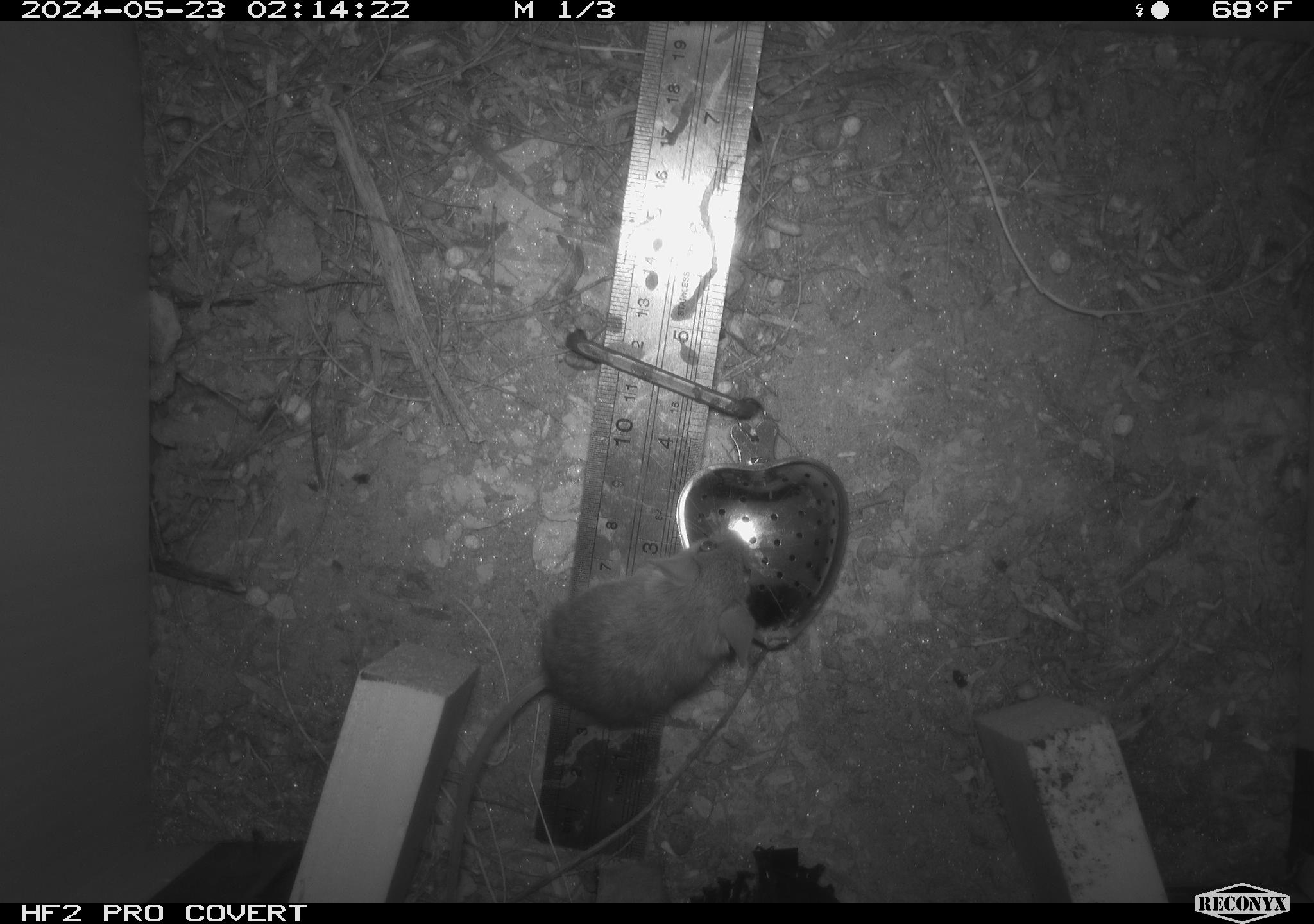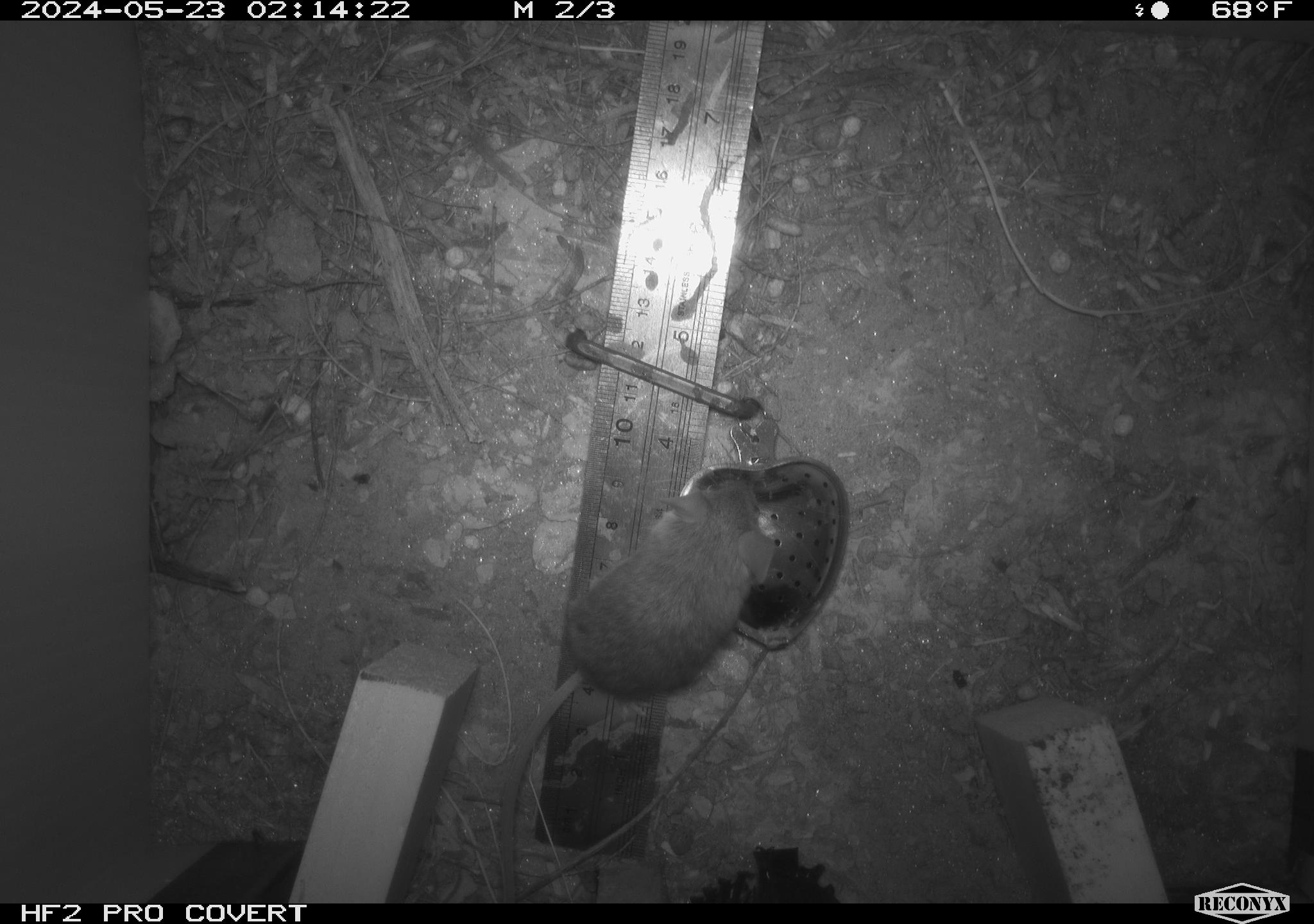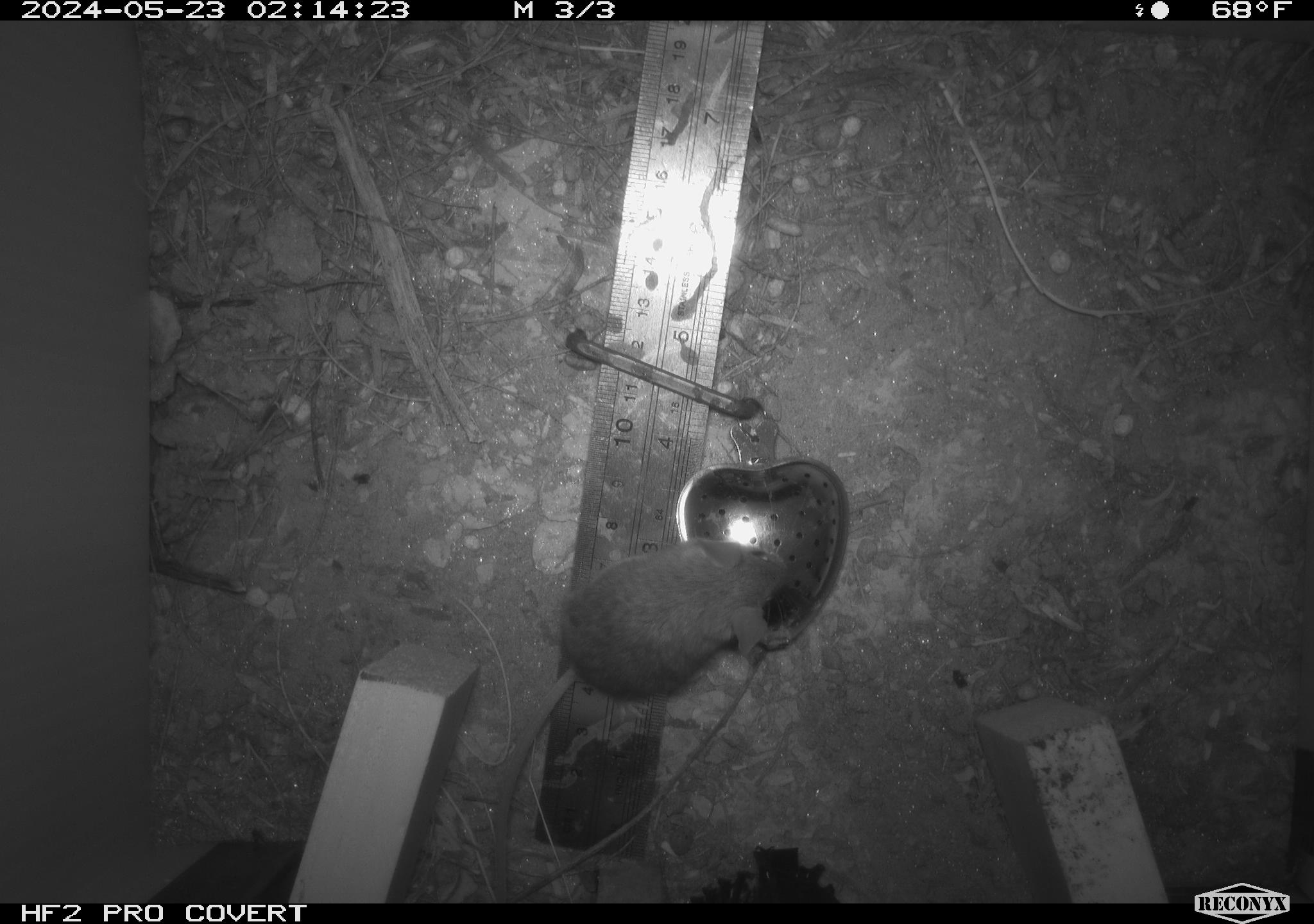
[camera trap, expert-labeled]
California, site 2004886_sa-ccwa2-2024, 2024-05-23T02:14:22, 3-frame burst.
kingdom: Animalia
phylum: Chordata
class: Mammalia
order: Rodentia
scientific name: Rodentia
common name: mouse species